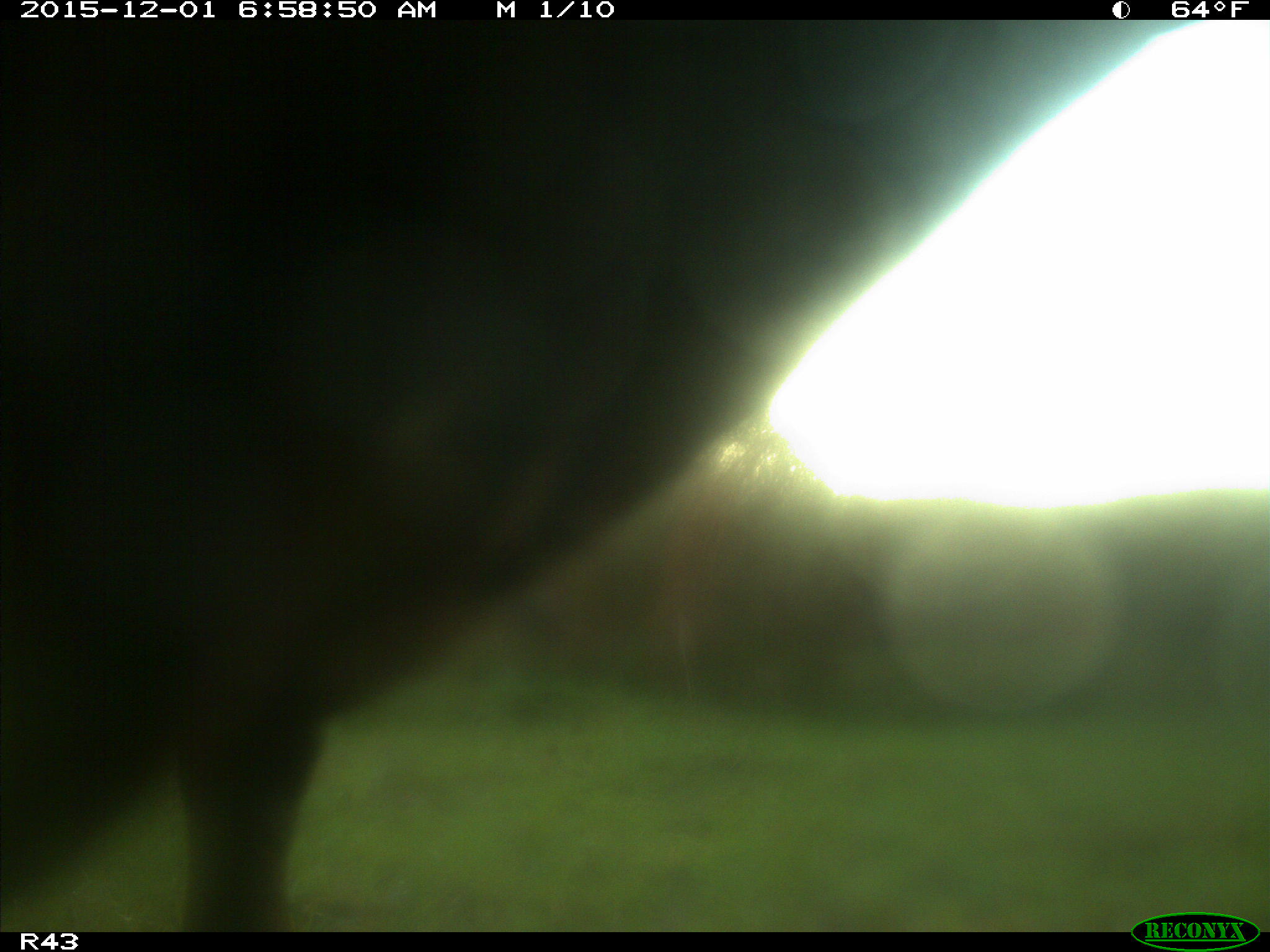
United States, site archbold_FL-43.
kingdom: Animalia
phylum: Chordata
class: Mammalia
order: Artiodactyla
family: Bovidae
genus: Bos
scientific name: Bos taurus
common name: domestic cow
Bos taurus (domestic cow).